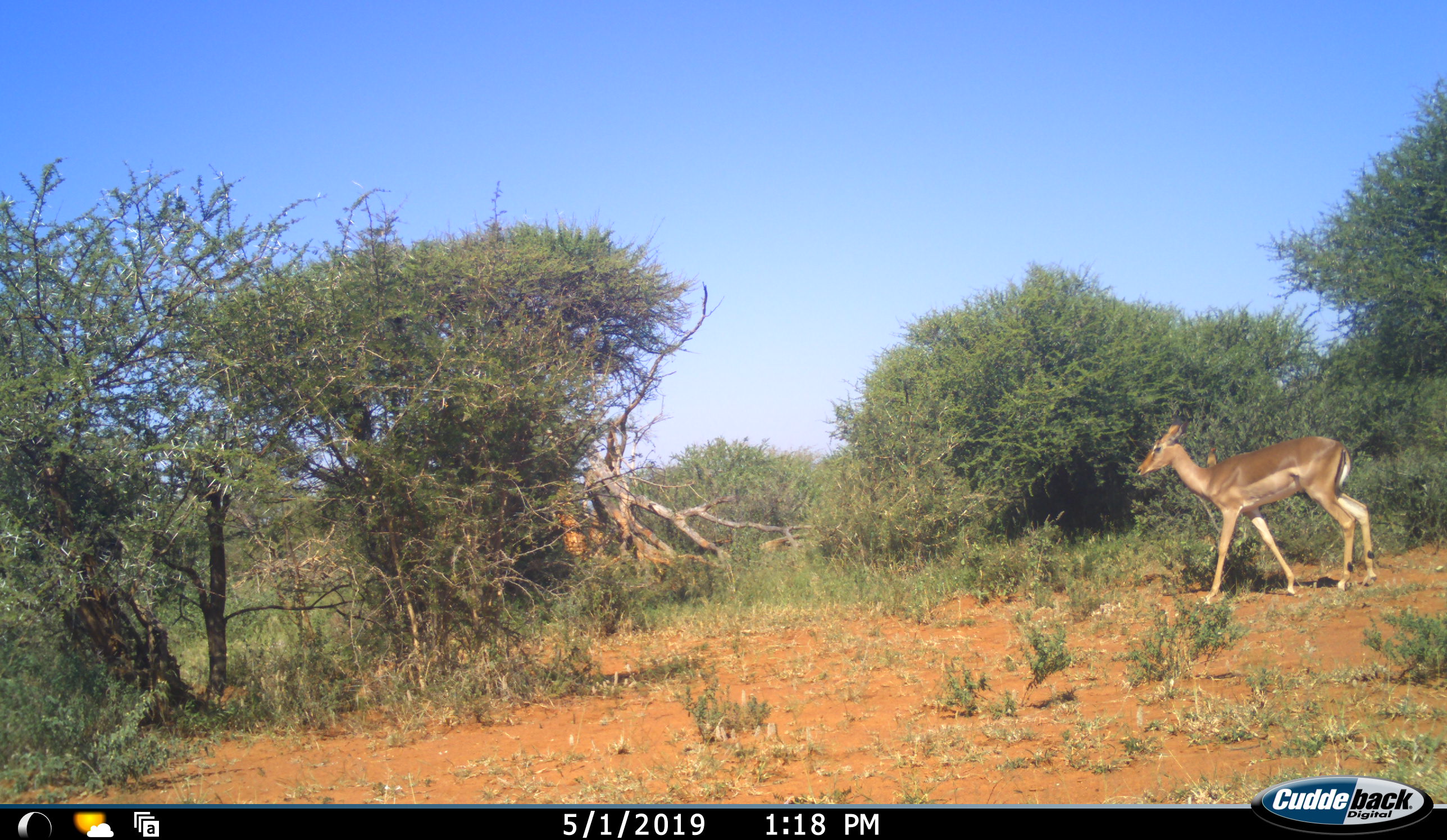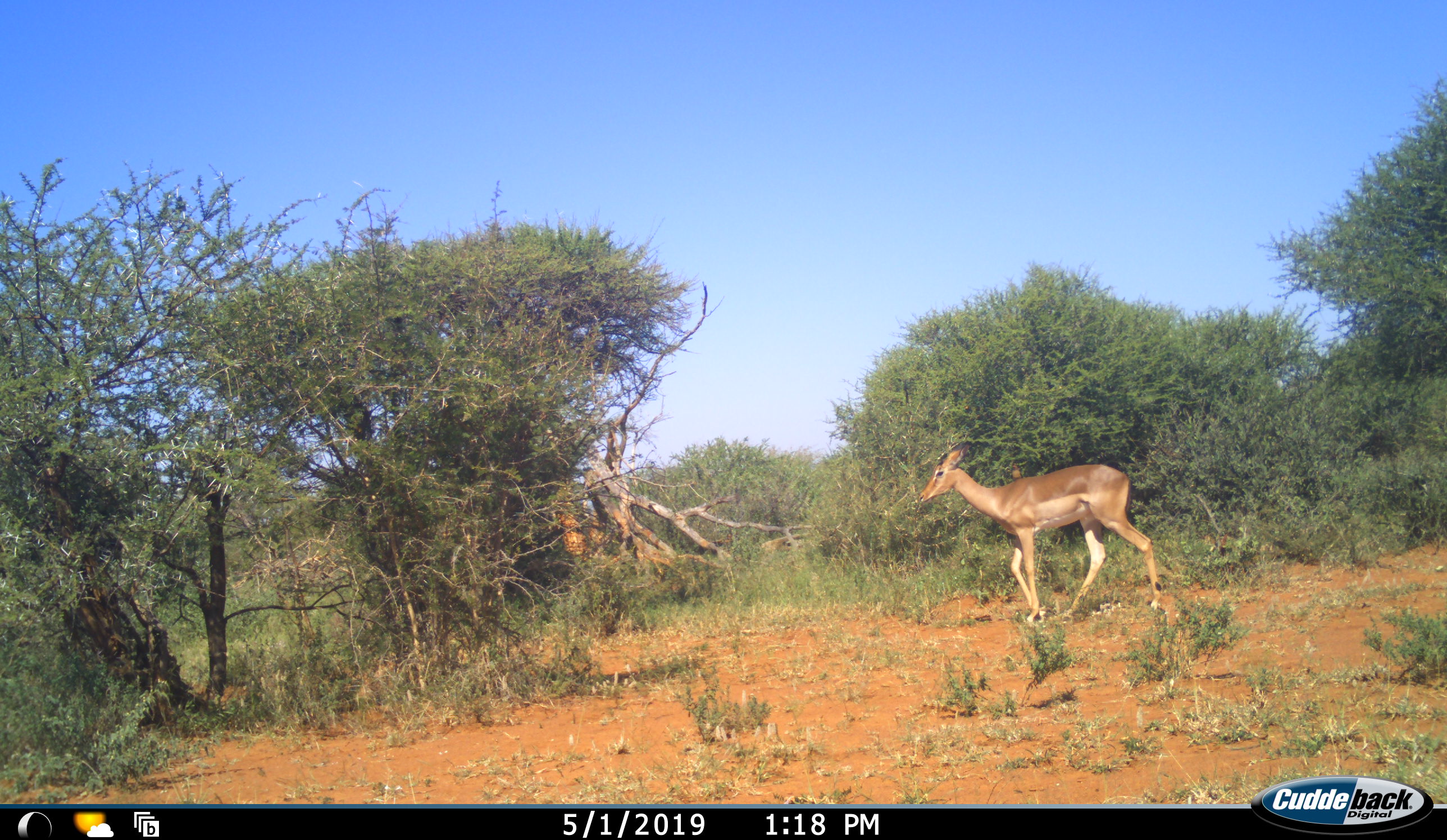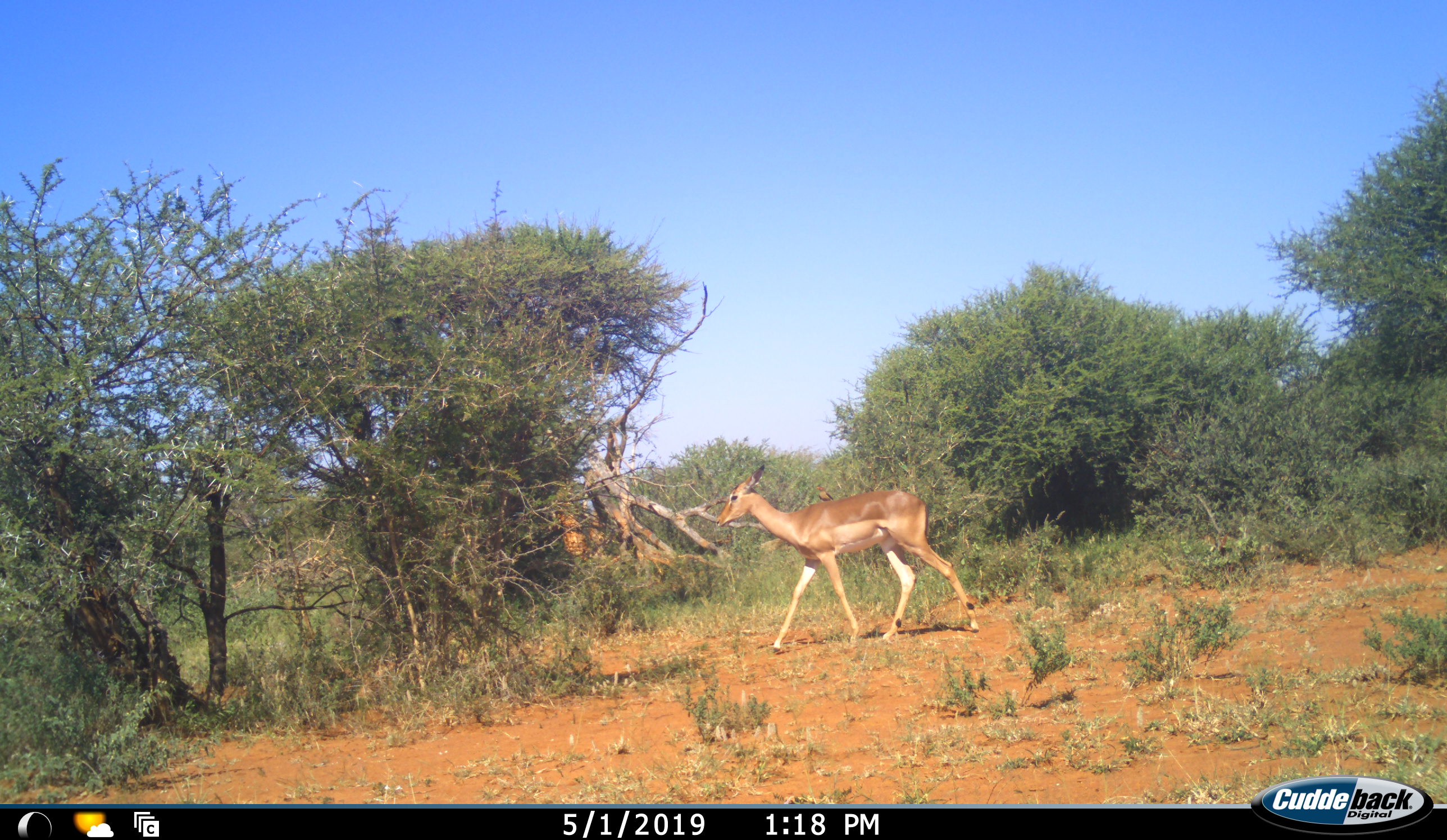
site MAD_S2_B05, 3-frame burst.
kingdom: Animalia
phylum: Chordata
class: Mammalia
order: Artiodactyla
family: Bovidae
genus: Aepyceros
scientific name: Aepyceros melampus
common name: impala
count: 1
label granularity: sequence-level